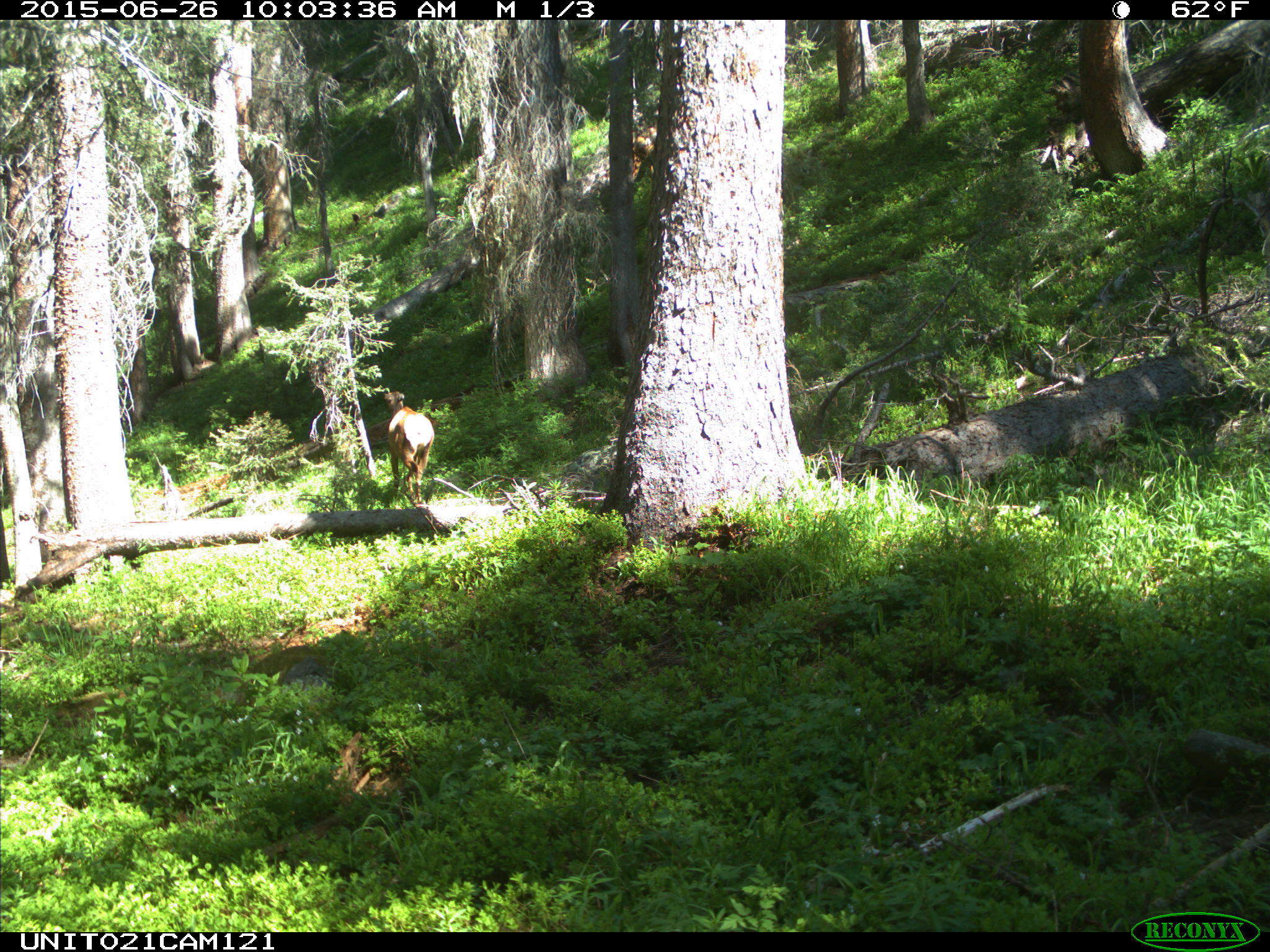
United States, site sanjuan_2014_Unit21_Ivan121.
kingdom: Animalia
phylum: Chordata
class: Mammalia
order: Artiodactyla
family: Cervidae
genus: Cervus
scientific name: Cervus elaphus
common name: red deer